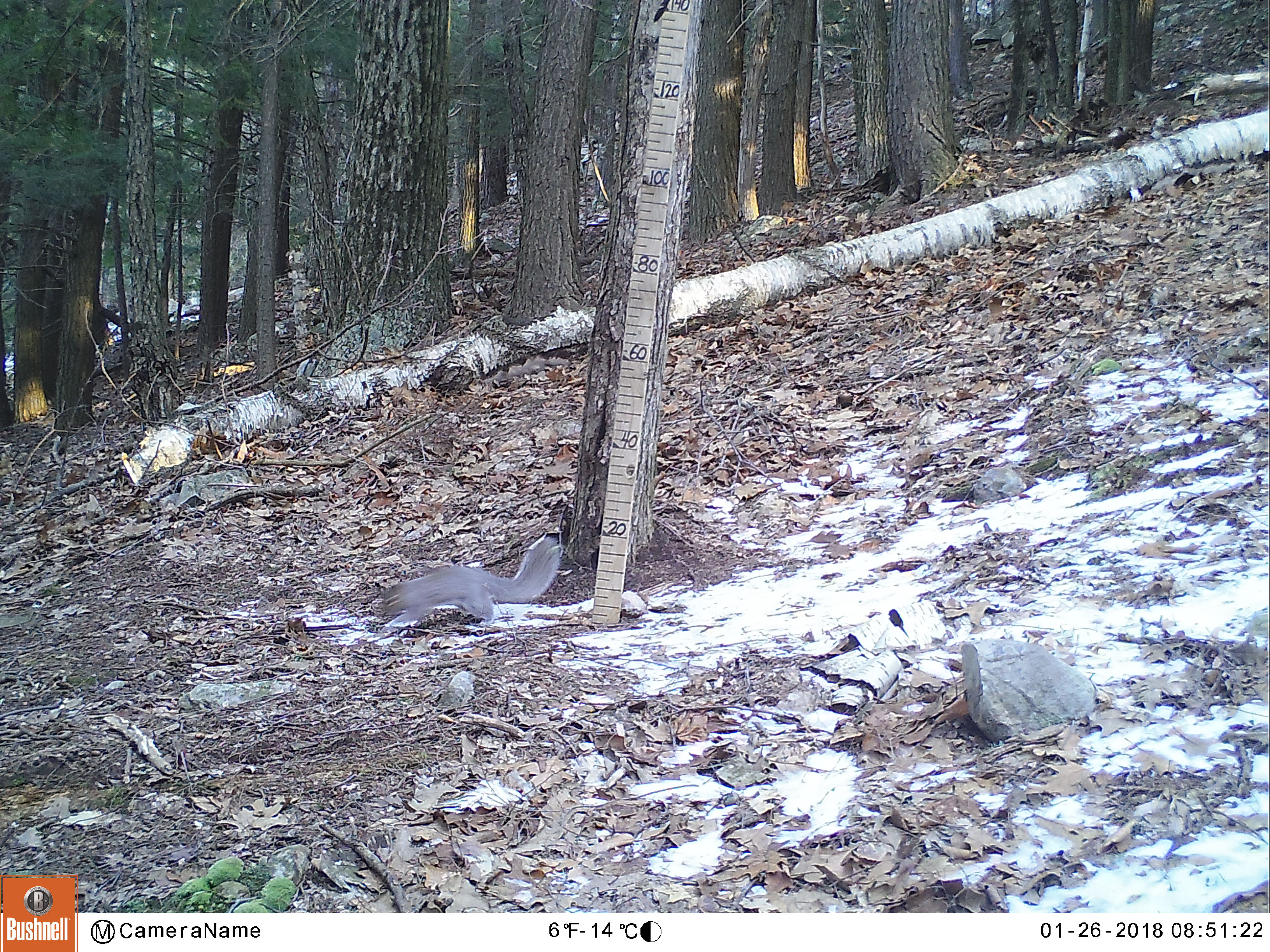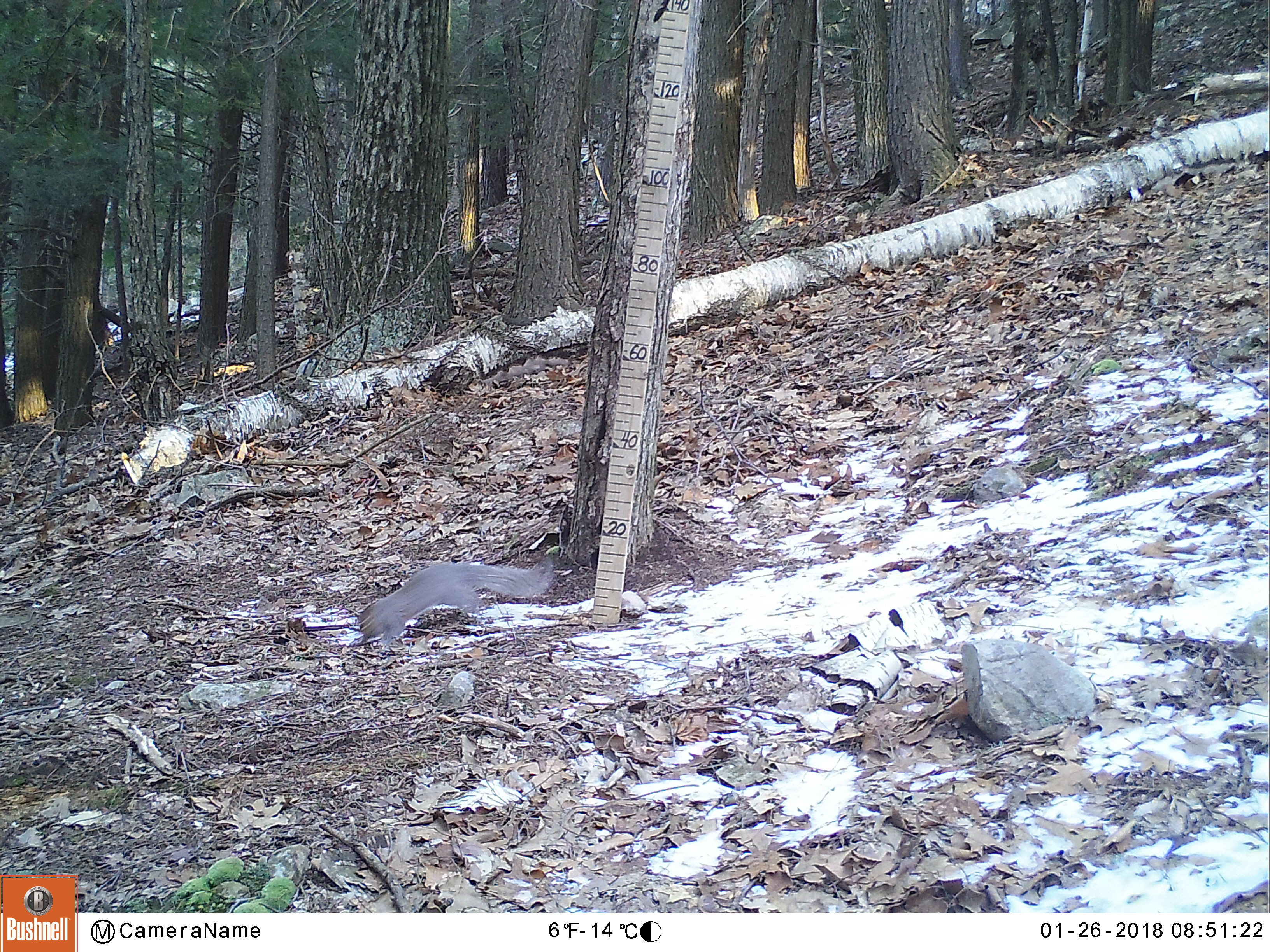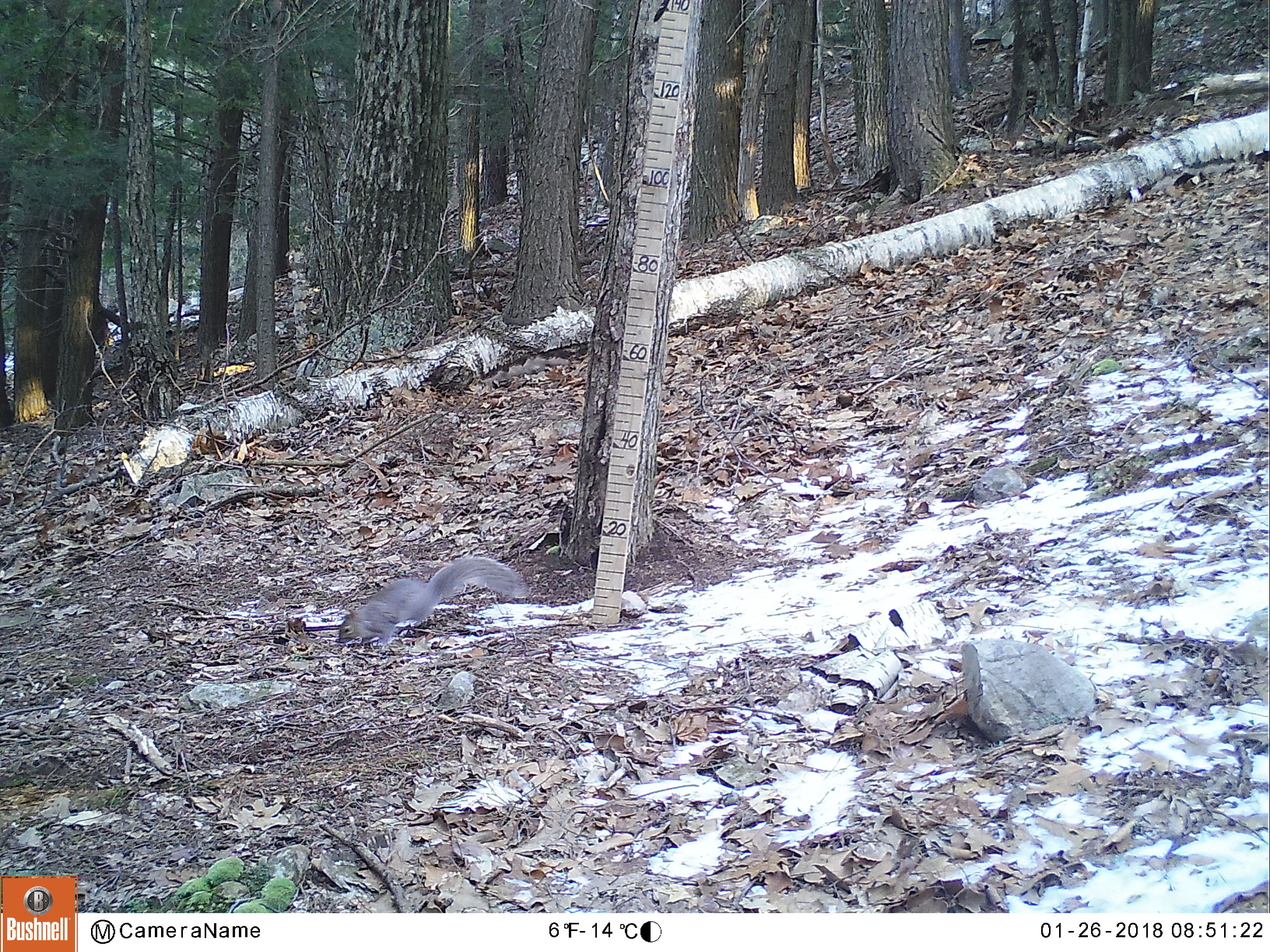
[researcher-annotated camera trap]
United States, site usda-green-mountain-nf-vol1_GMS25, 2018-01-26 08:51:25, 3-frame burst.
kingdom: Animalia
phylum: Chordata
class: Mammalia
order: Rodentia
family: Sciuridae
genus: Sciurus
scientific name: Sciurus carolinensis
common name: gray squirrel